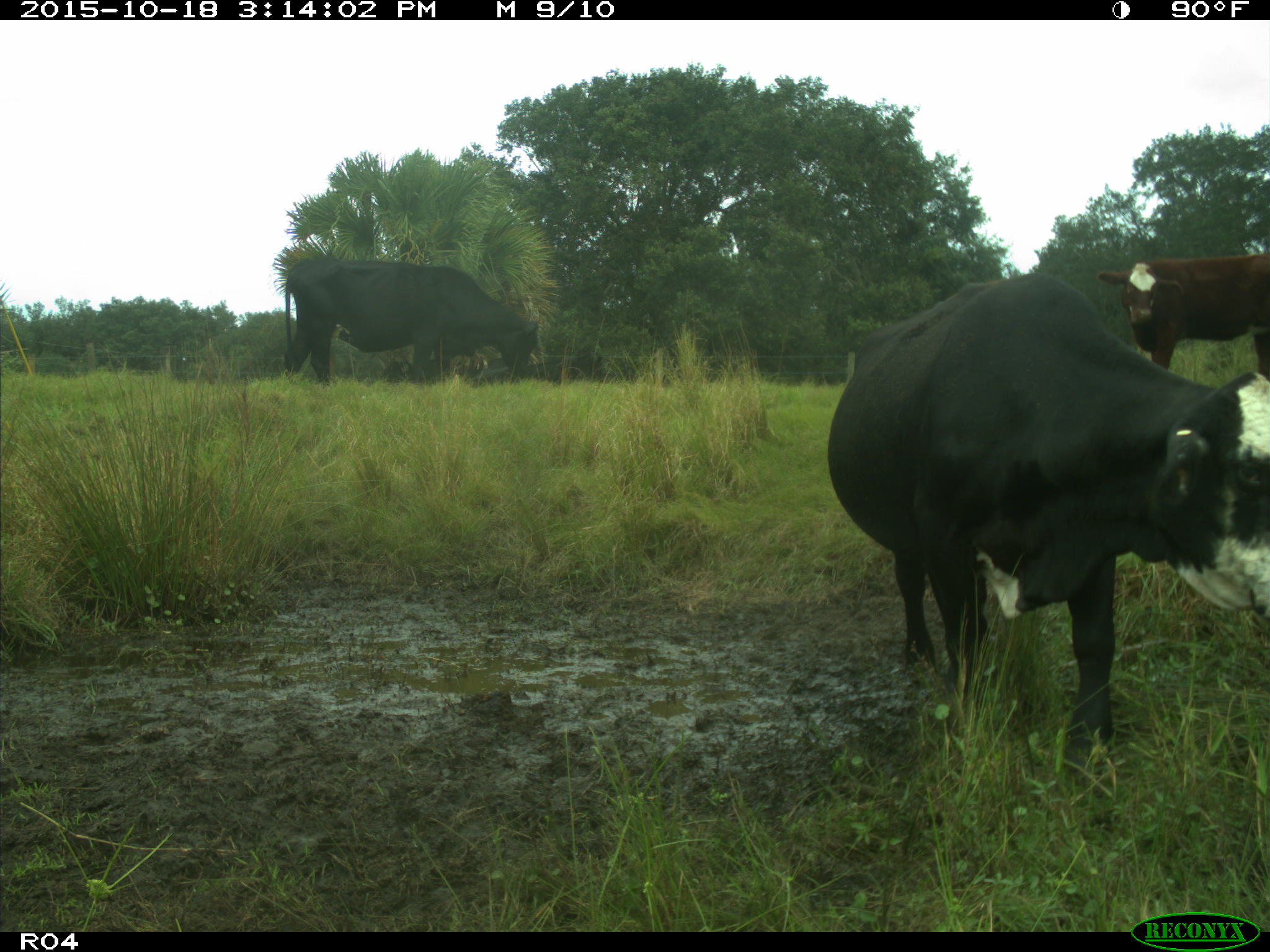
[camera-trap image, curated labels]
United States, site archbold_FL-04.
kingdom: Animalia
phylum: Chordata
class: Mammalia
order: Artiodactyla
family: Bovidae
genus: Bos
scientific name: Bos taurus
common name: domestic cow